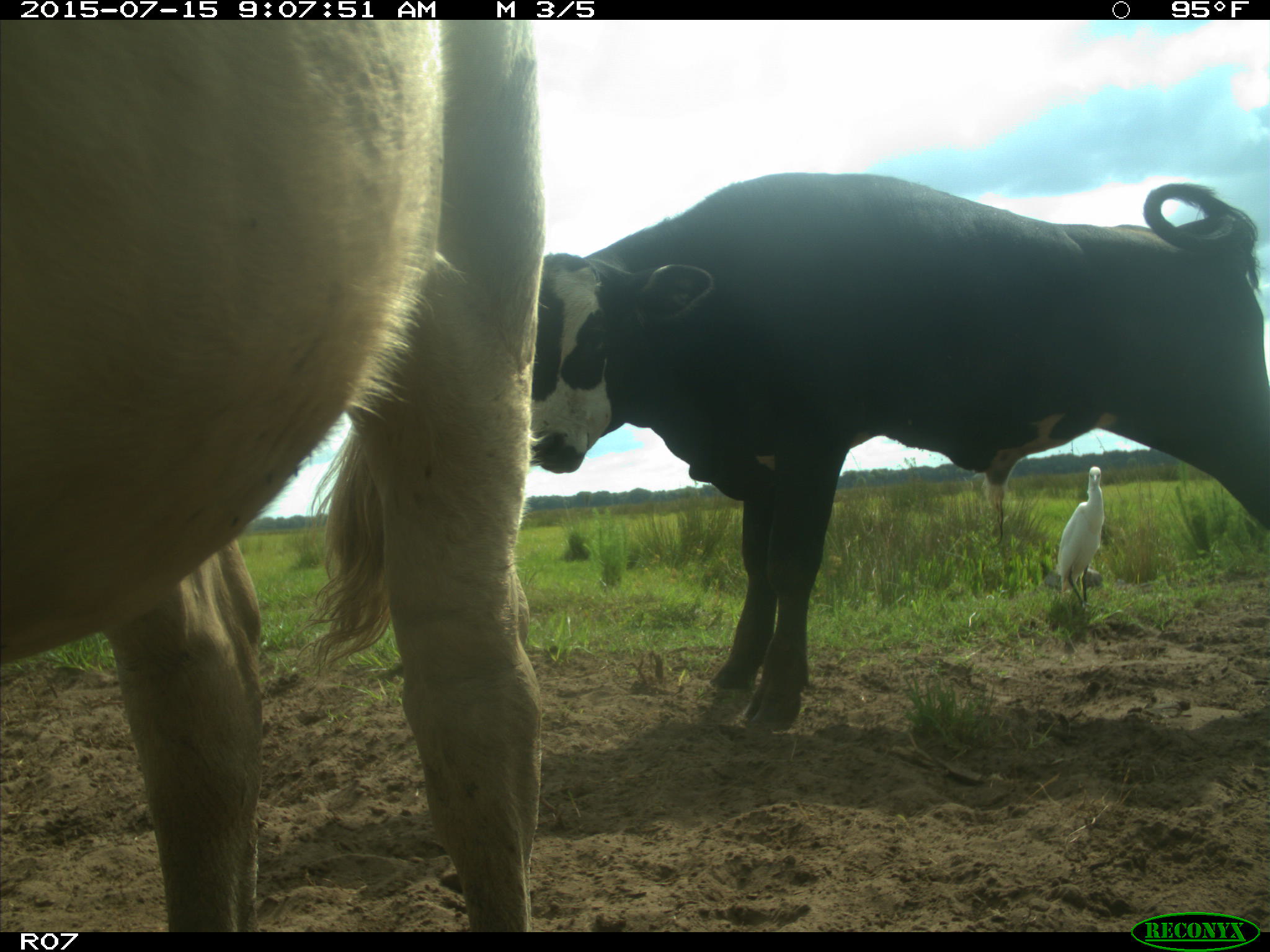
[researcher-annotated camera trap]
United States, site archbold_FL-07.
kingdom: Animalia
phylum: Chordata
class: Mammalia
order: Artiodactyla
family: Bovidae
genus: Bos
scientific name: Bos taurus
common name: domestic cow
Bos taurus (domestic cow).